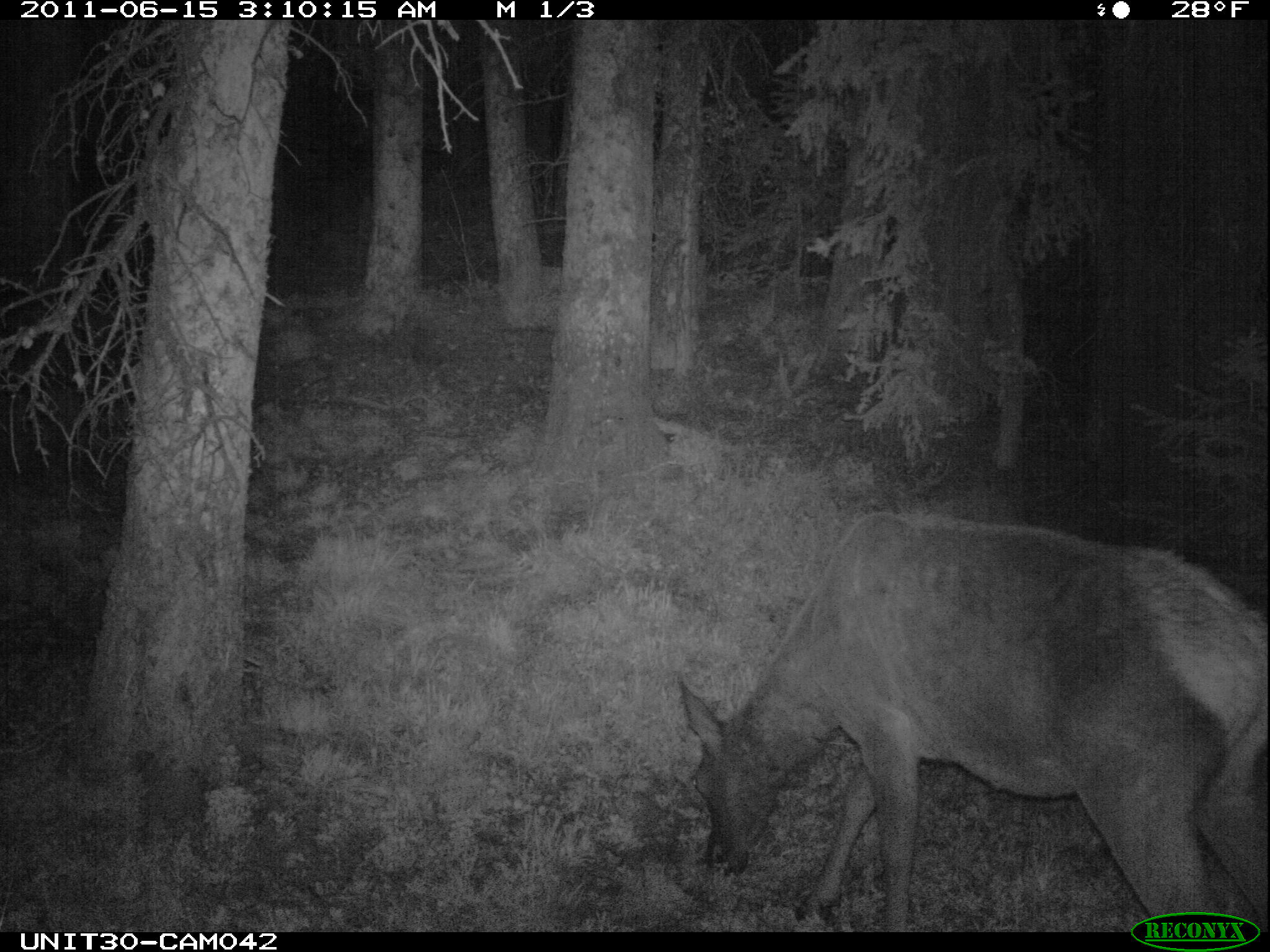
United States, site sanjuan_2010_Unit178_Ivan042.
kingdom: Animalia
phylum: Chordata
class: Mammalia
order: Artiodactyla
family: Cervidae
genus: Cervus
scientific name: Cervus elaphus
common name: red deer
Cervus elaphus (red deer).